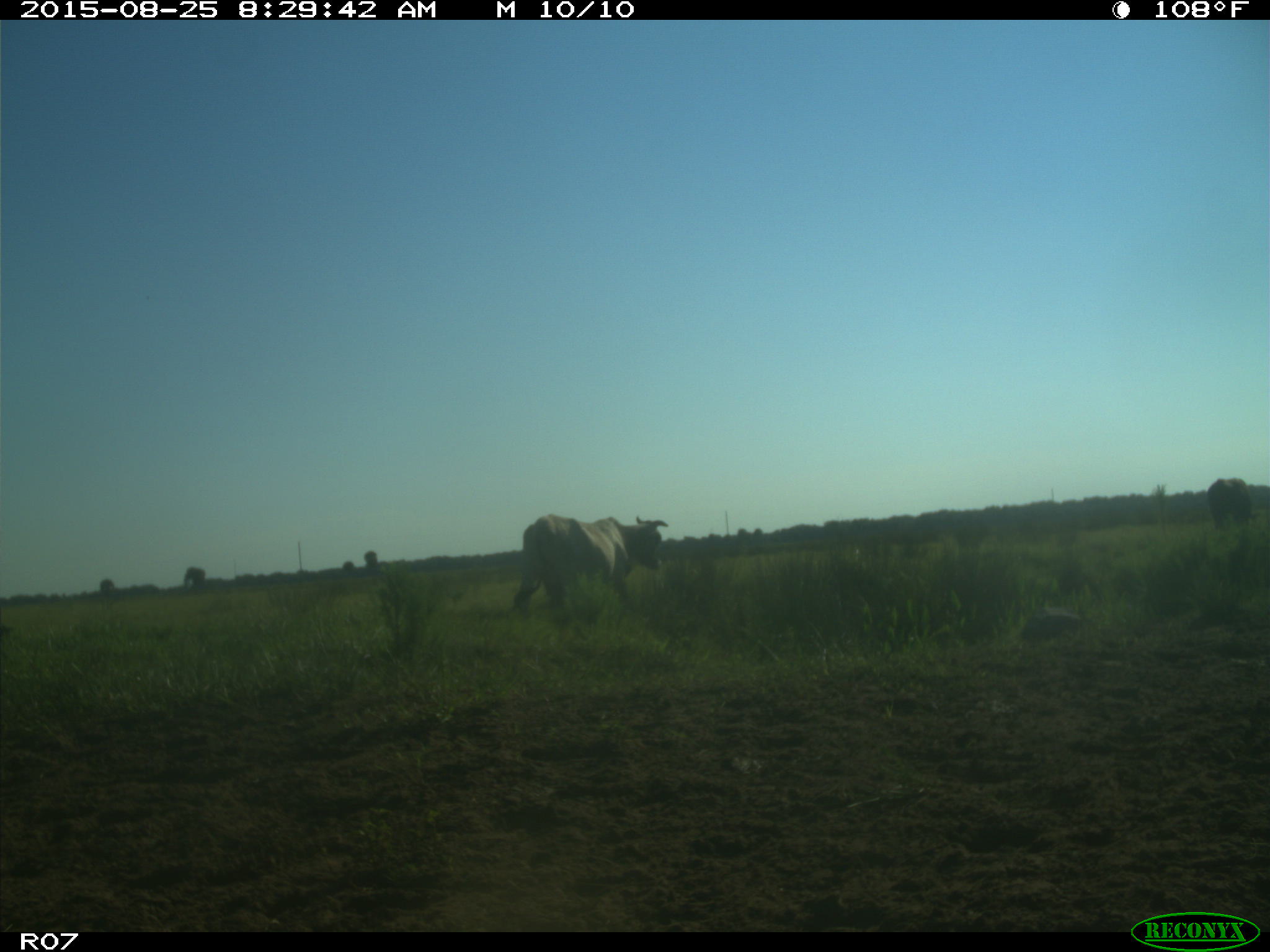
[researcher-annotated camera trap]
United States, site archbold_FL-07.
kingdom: Animalia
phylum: Chordata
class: Mammalia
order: Artiodactyla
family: Bovidae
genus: Bos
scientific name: Bos taurus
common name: domestic cow